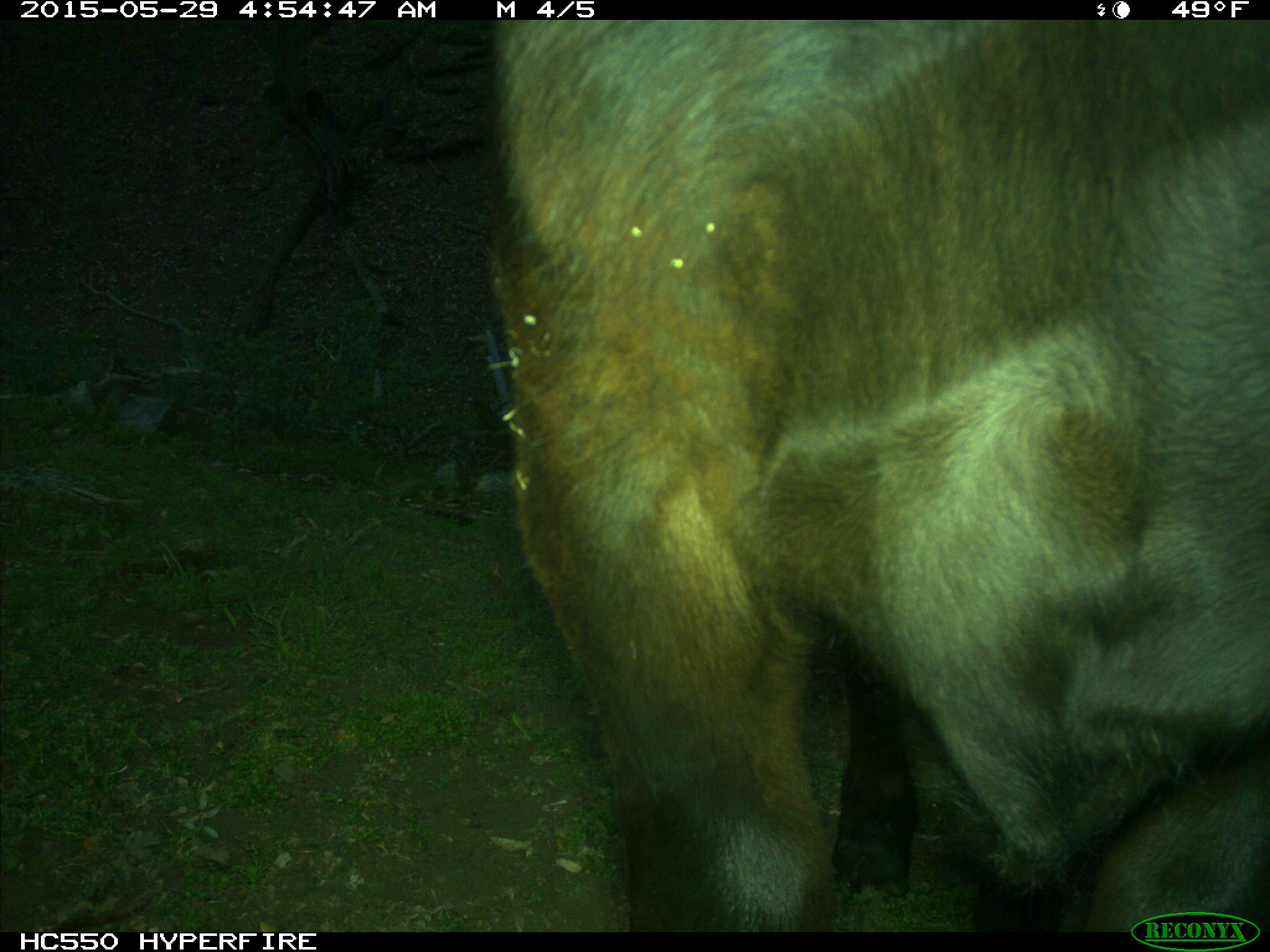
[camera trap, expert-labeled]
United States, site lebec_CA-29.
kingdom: Animalia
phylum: Chordata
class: Mammalia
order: Artiodactyla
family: Bovidae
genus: Bos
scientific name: Bos taurus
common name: domestic cow